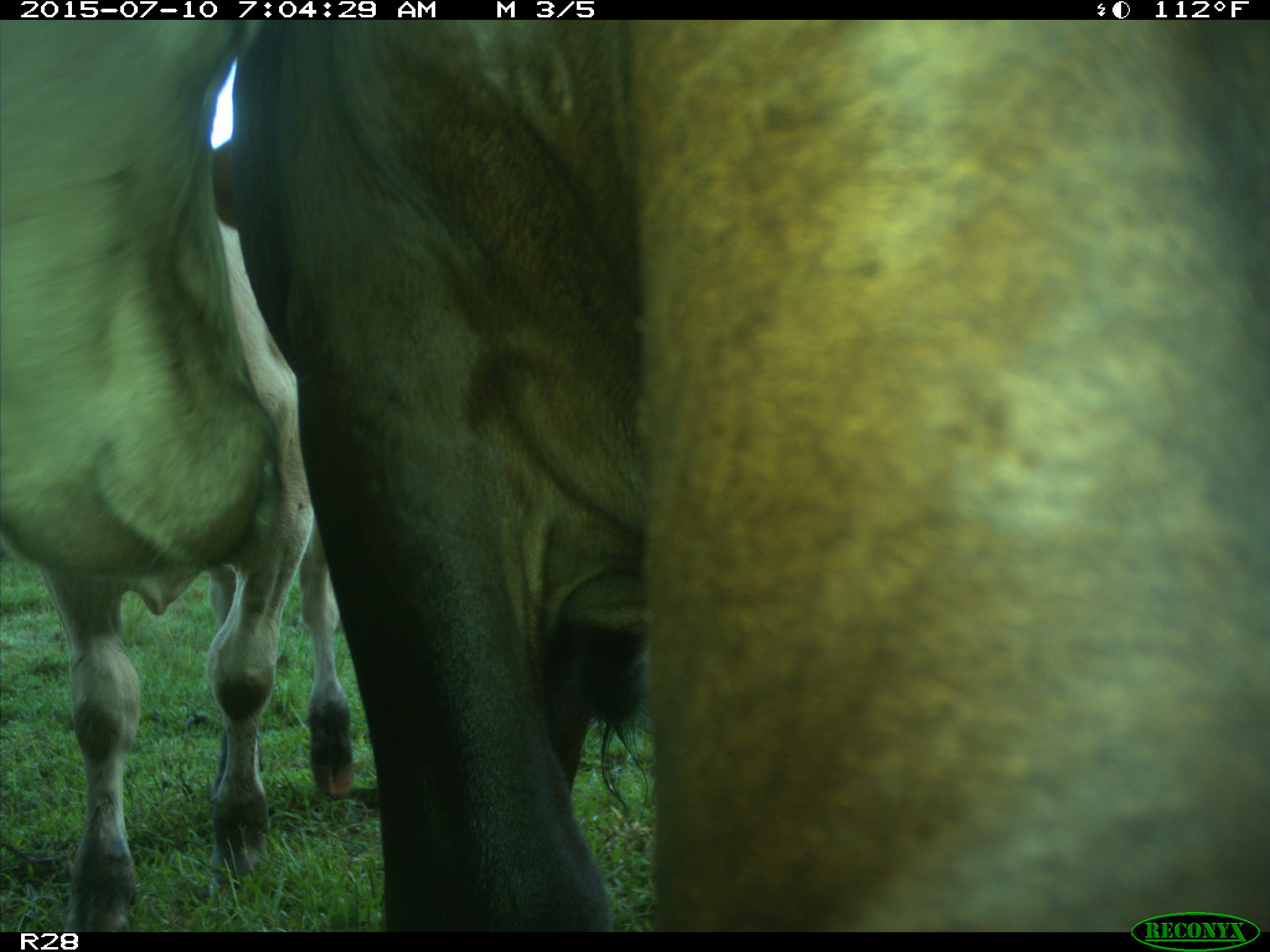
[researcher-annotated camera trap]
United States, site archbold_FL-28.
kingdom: Animalia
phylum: Chordata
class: Mammalia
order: Artiodactyla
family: Bovidae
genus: Bos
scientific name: Bos taurus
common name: domestic cow